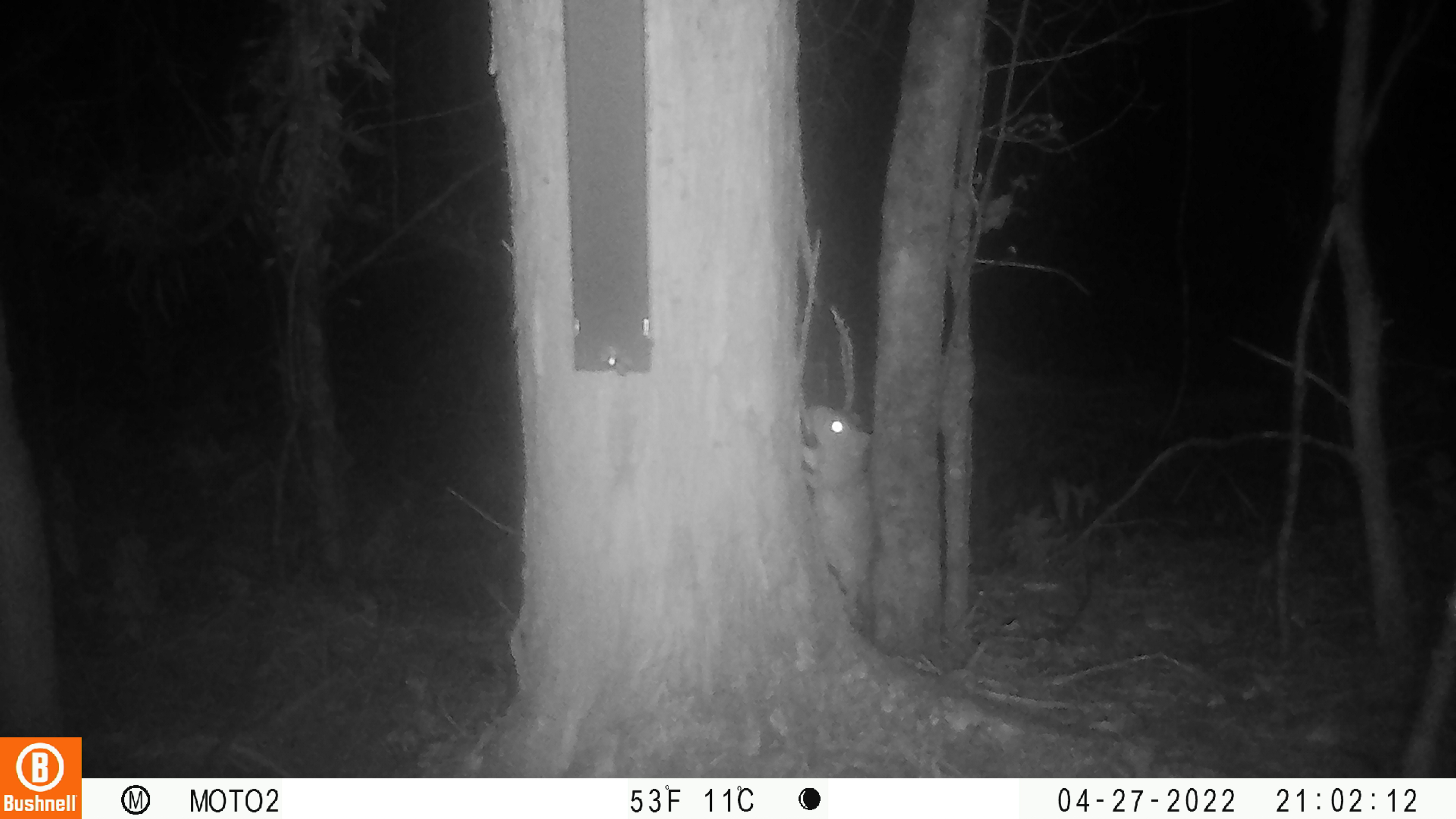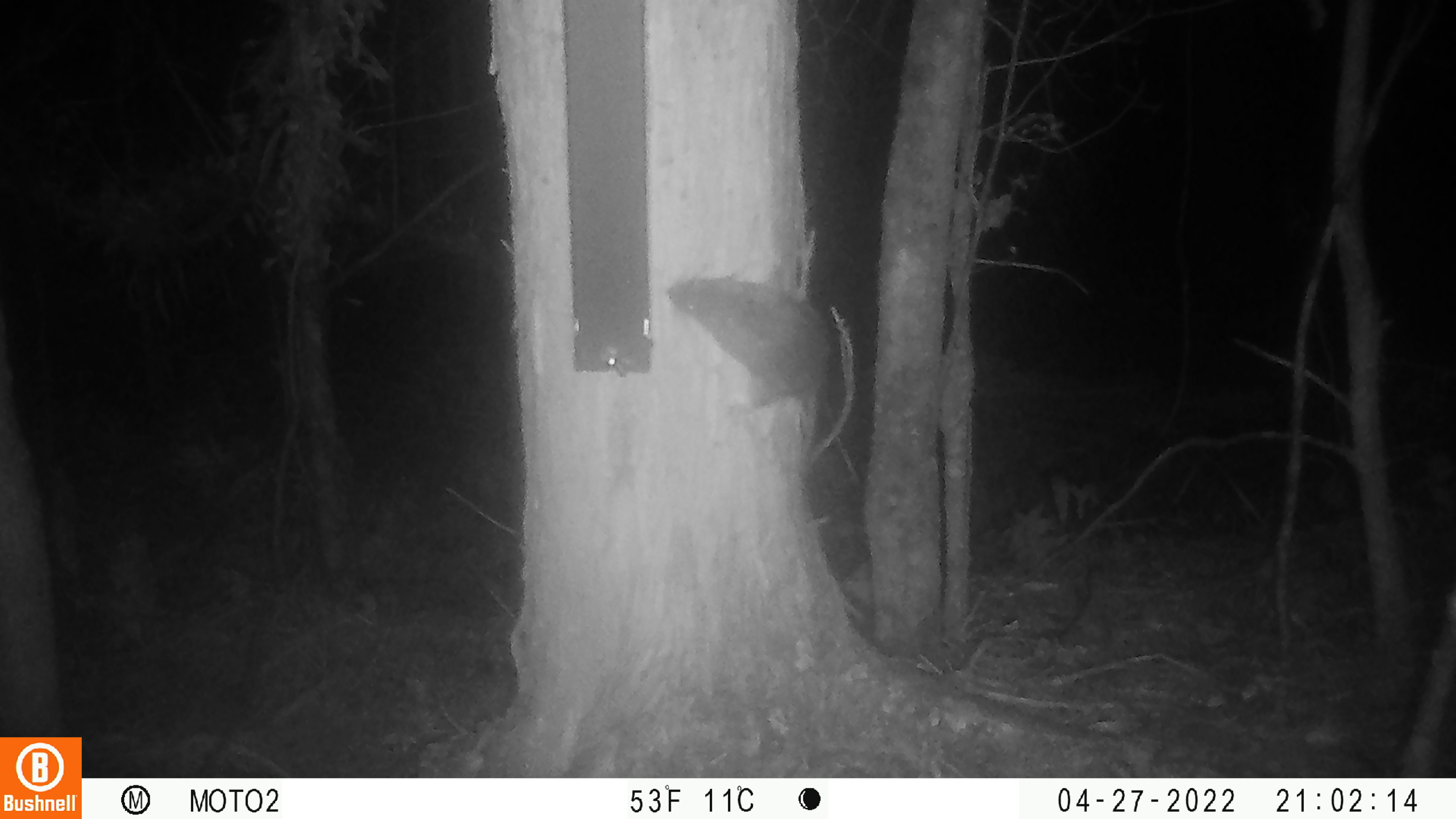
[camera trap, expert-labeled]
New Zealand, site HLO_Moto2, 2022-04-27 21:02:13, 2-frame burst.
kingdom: Animalia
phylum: Chordata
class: Mammalia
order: Rodentia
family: Muridae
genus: Rattus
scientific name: Rattus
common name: rat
Rat (Rattus).